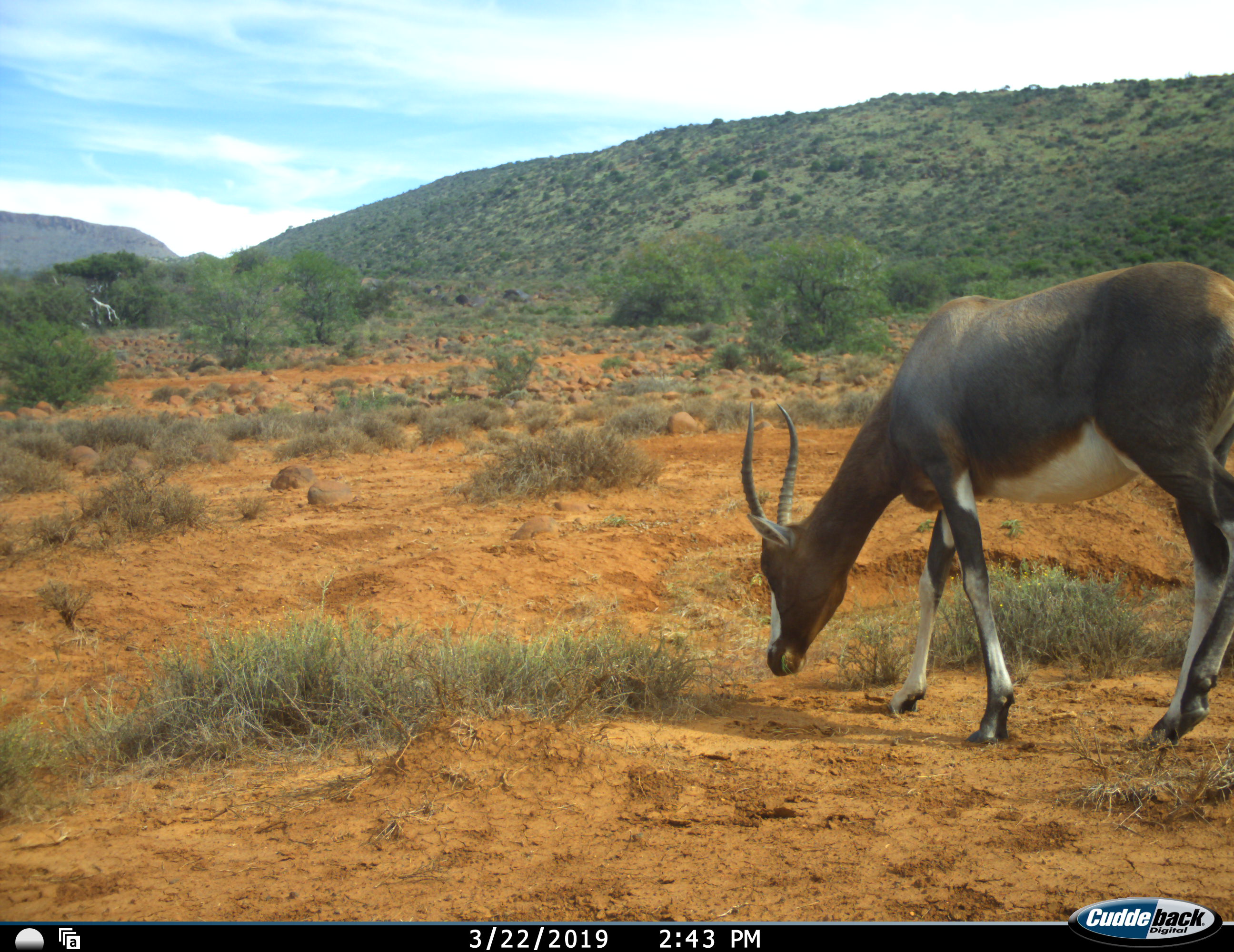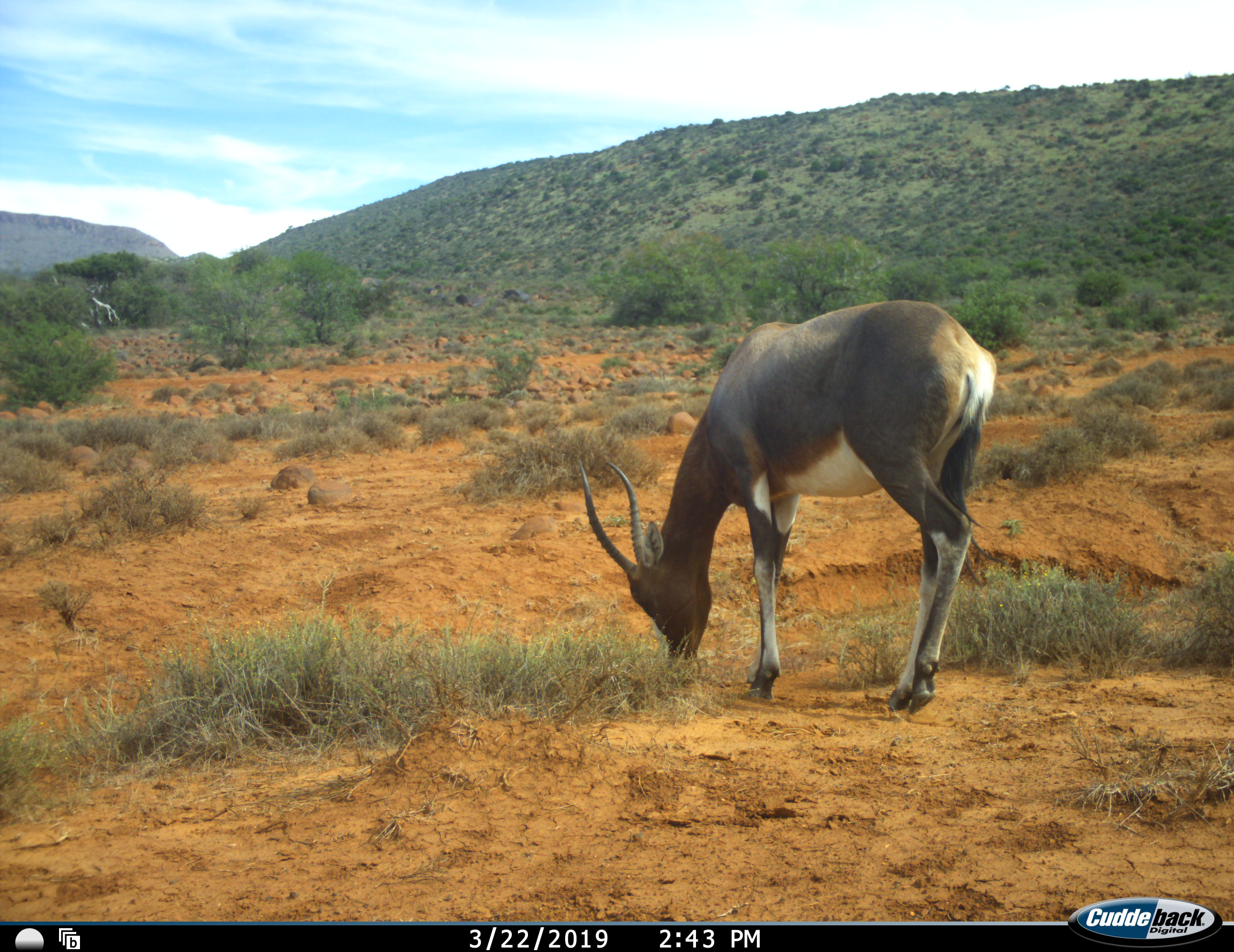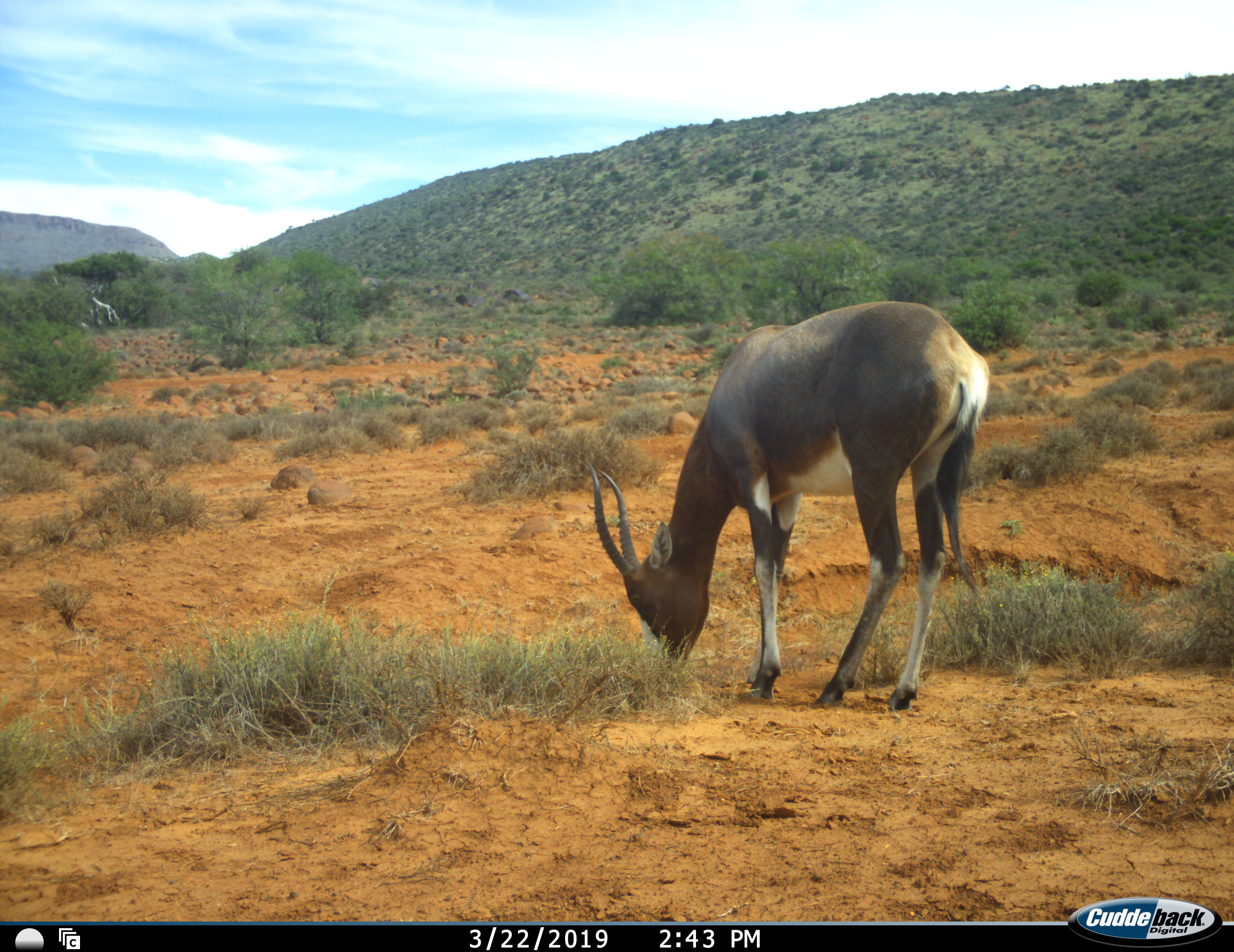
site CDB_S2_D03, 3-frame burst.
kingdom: Animalia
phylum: Chordata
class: Mammalia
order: Artiodactyla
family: Bovidae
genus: Damaliscus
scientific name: Damaliscus pygargus phillipsi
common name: blesbok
Blesbok (Damaliscus pygargus phillipsi), count 1. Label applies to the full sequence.